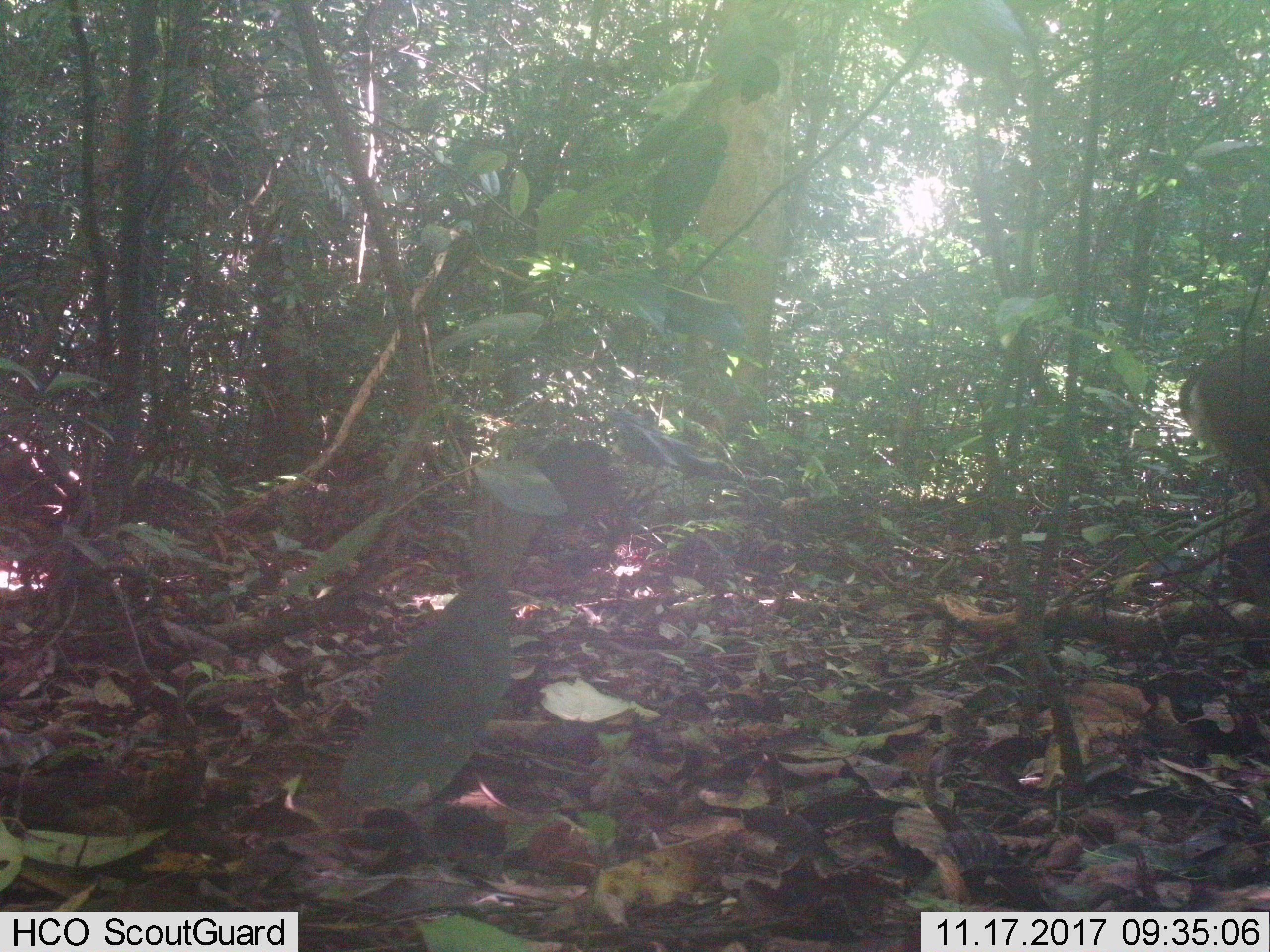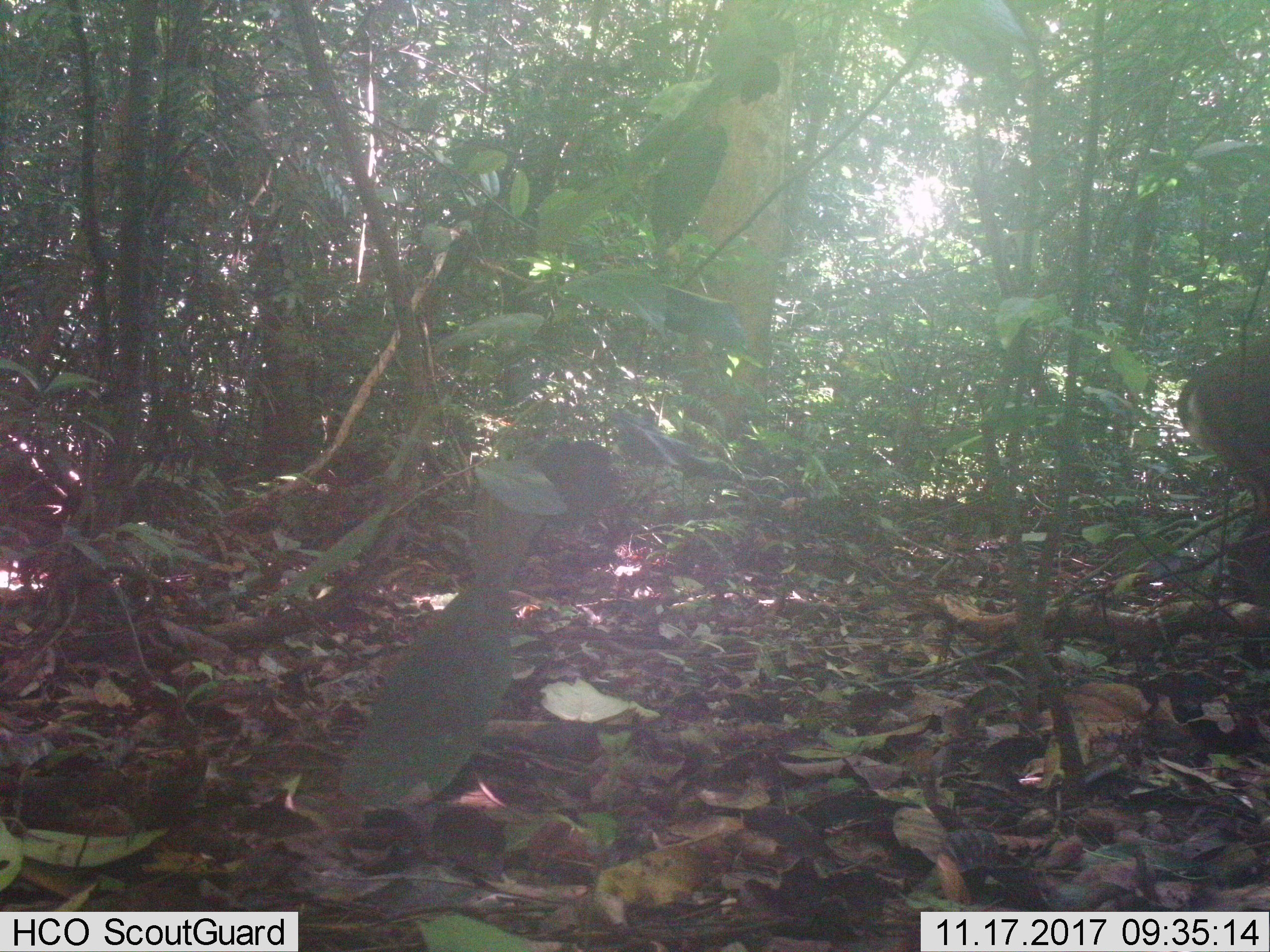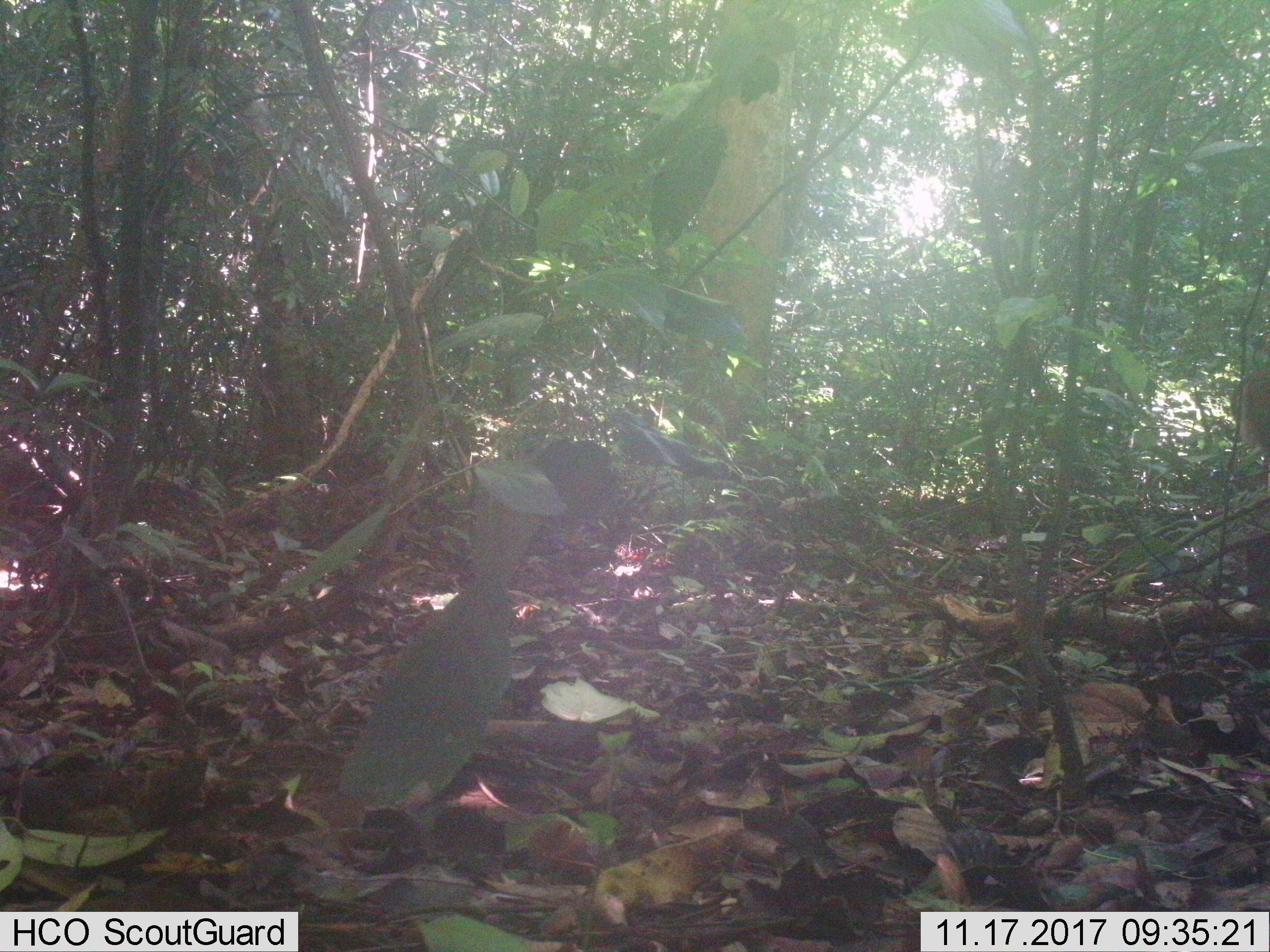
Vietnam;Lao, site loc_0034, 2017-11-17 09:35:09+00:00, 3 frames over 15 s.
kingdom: Animalia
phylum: Chordata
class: Mammalia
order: Artiodactyla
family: Cervidae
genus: Muntiacus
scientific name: Muntiacus vuquangensis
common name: large-antlered muntjac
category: large antlered muntjac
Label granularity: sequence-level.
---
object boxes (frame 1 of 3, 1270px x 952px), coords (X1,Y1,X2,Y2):
large antlered muntjac: (1176,332,1270,536)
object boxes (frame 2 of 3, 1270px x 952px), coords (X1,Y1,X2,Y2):
large antlered muntjac: (1174,332,1270,536)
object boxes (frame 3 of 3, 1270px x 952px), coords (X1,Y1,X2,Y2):
large antlered muntjac: (1227,369,1270,488)